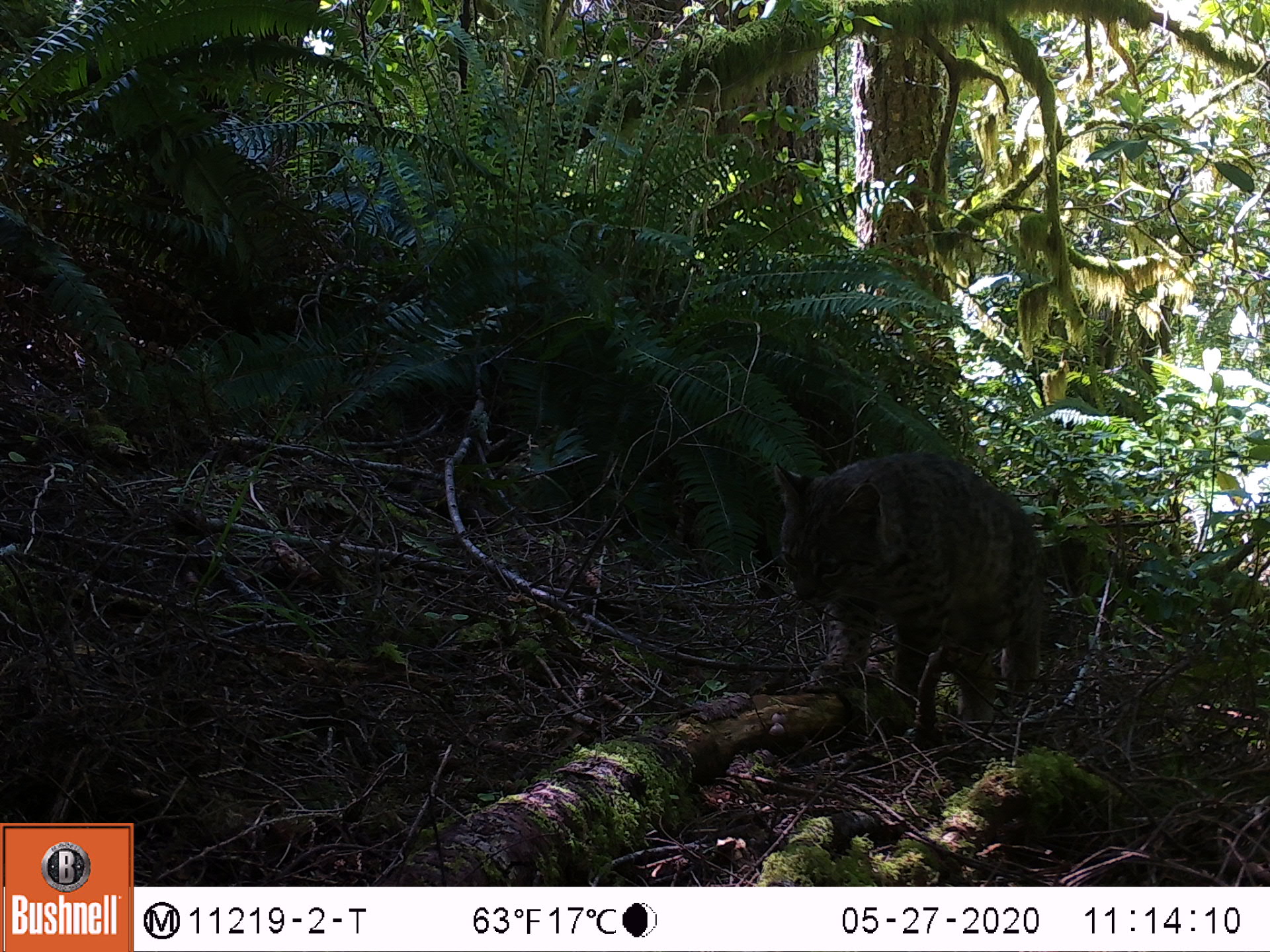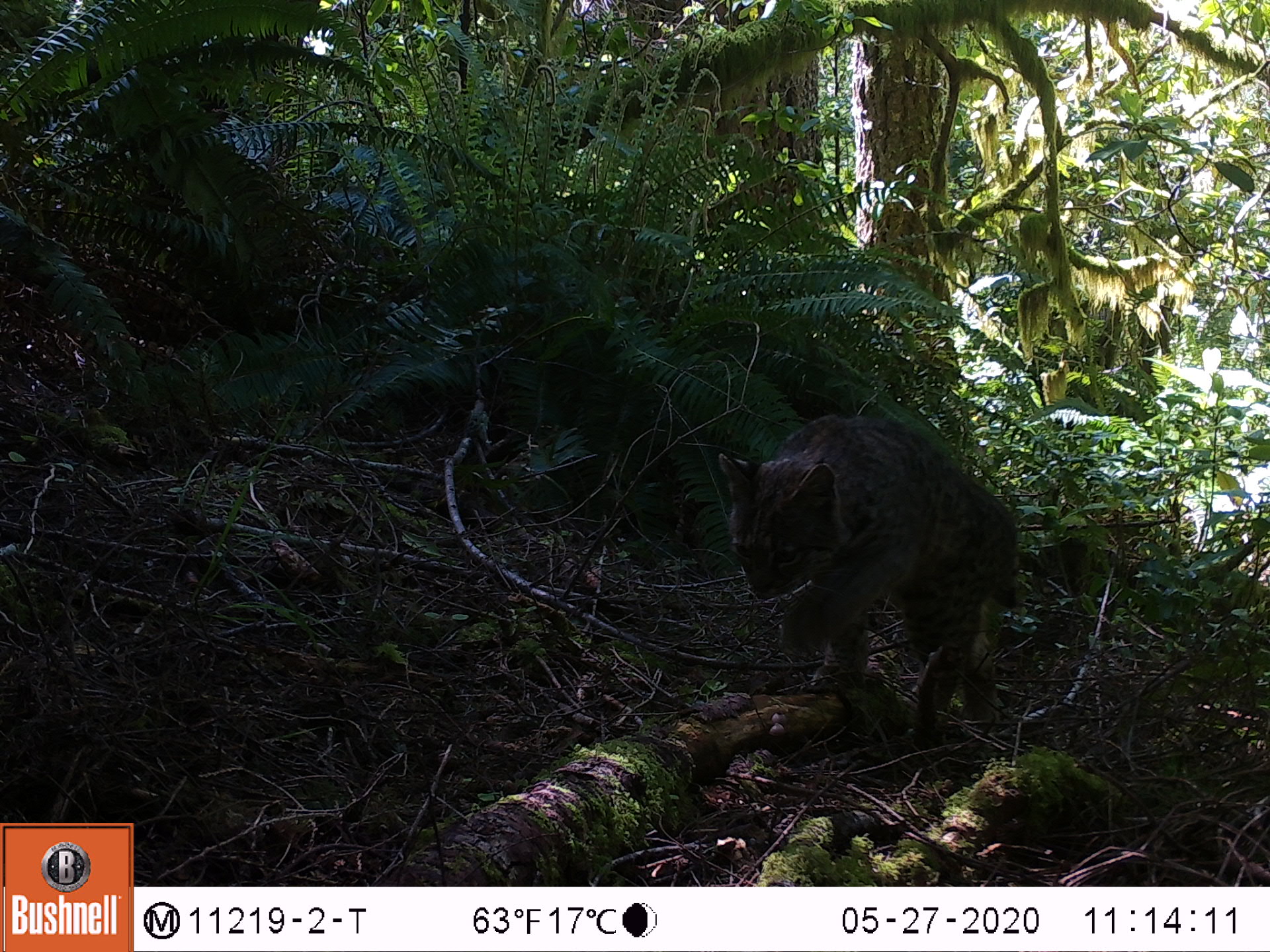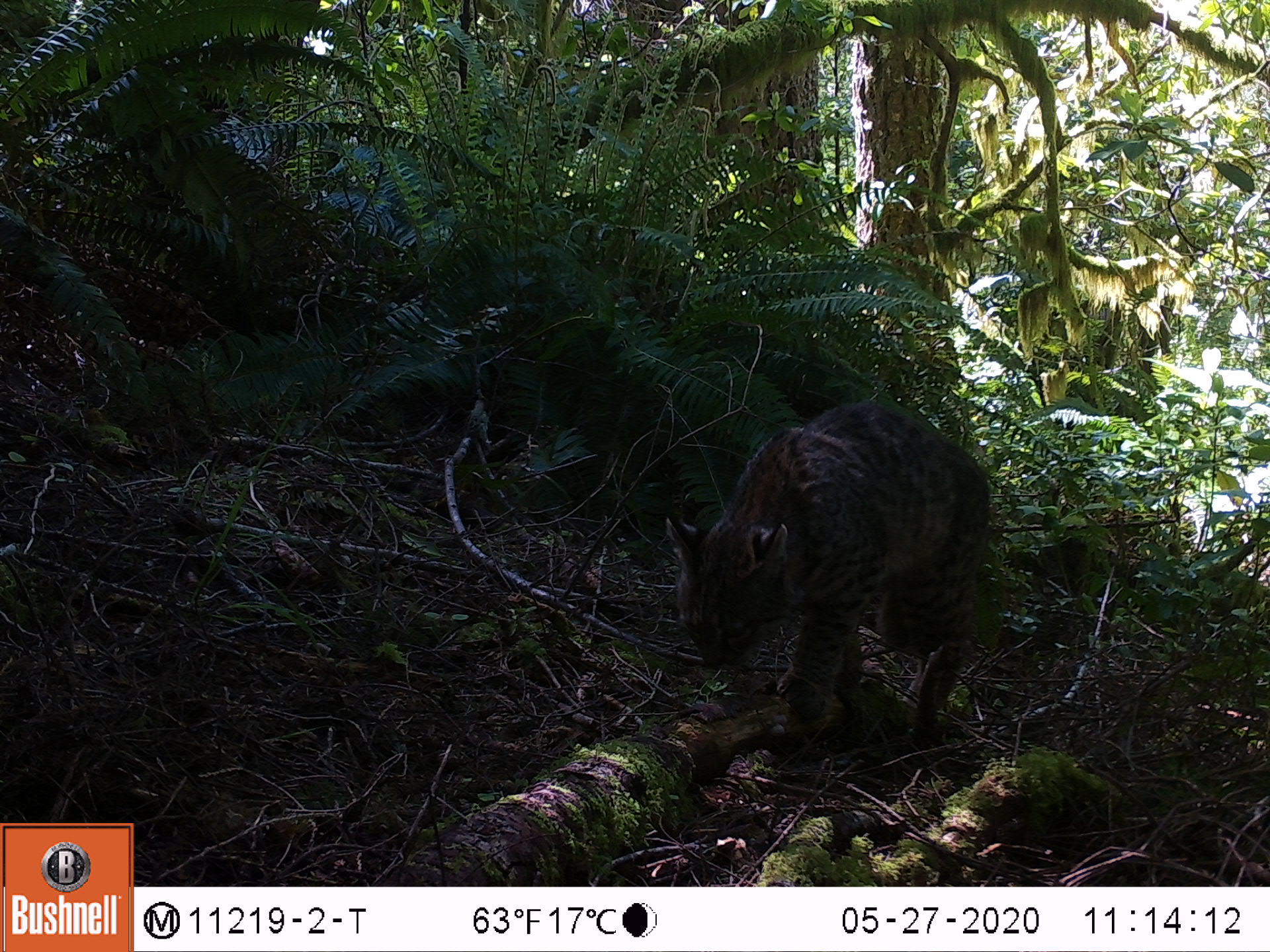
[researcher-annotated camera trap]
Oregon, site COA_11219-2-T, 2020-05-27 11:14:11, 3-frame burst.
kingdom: Animalia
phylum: Chordata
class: Mammalia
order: Carnivora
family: Felidae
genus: Lynx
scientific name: Lynx rufus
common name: bobcat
Bobcat (Lynx rufus).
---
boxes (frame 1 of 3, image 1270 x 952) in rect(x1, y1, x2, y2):
bobcat: rect(759, 417, 1068, 770)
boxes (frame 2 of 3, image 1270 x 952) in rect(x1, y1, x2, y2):
bobcat: rect(702, 382, 1047, 764)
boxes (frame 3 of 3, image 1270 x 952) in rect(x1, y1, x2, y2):
bobcat: rect(644, 379, 1014, 783)